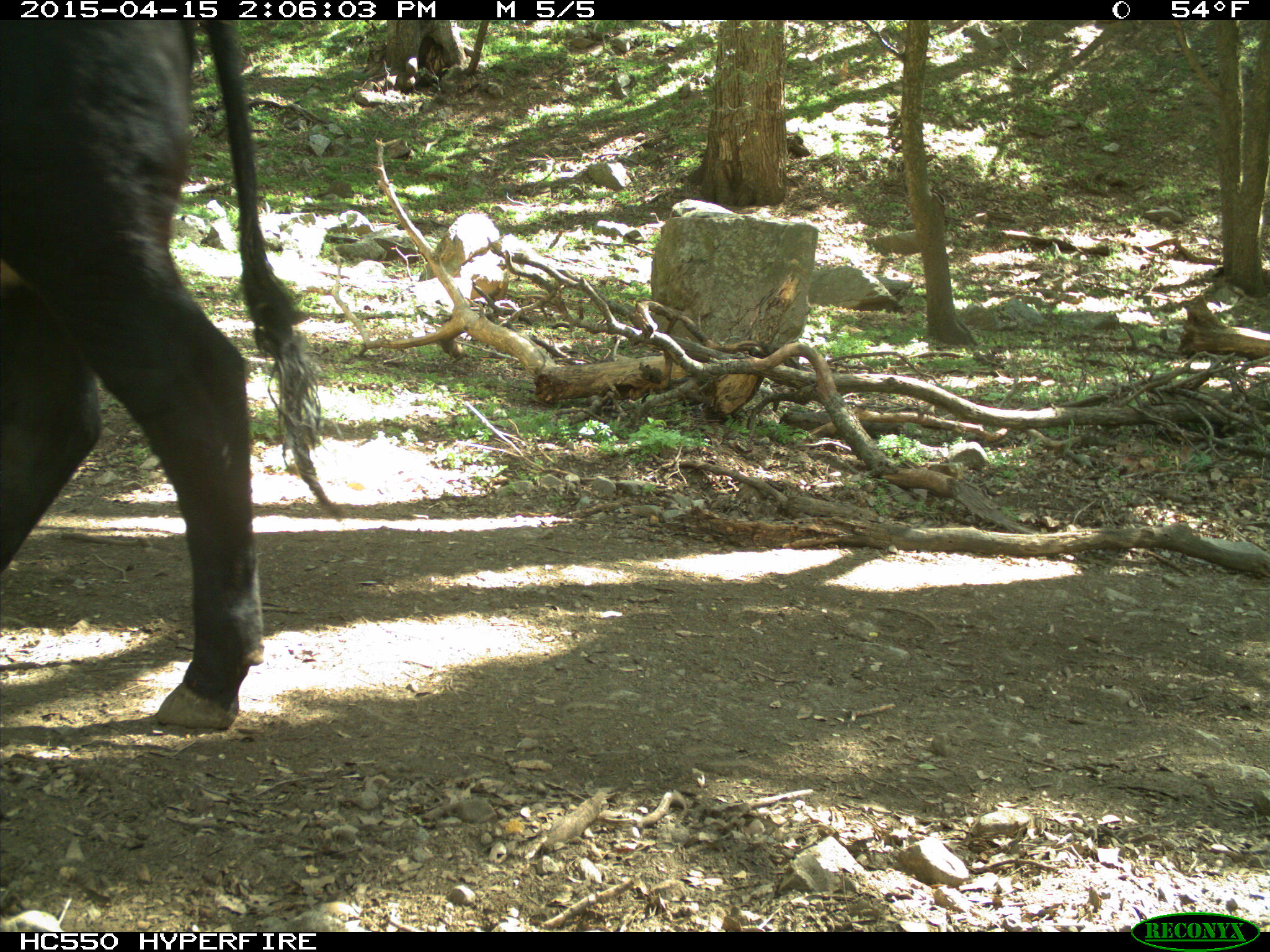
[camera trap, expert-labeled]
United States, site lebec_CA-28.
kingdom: Animalia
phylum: Chordata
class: Mammalia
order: Artiodactyla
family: Bovidae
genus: Bos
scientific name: Bos taurus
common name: domestic cow